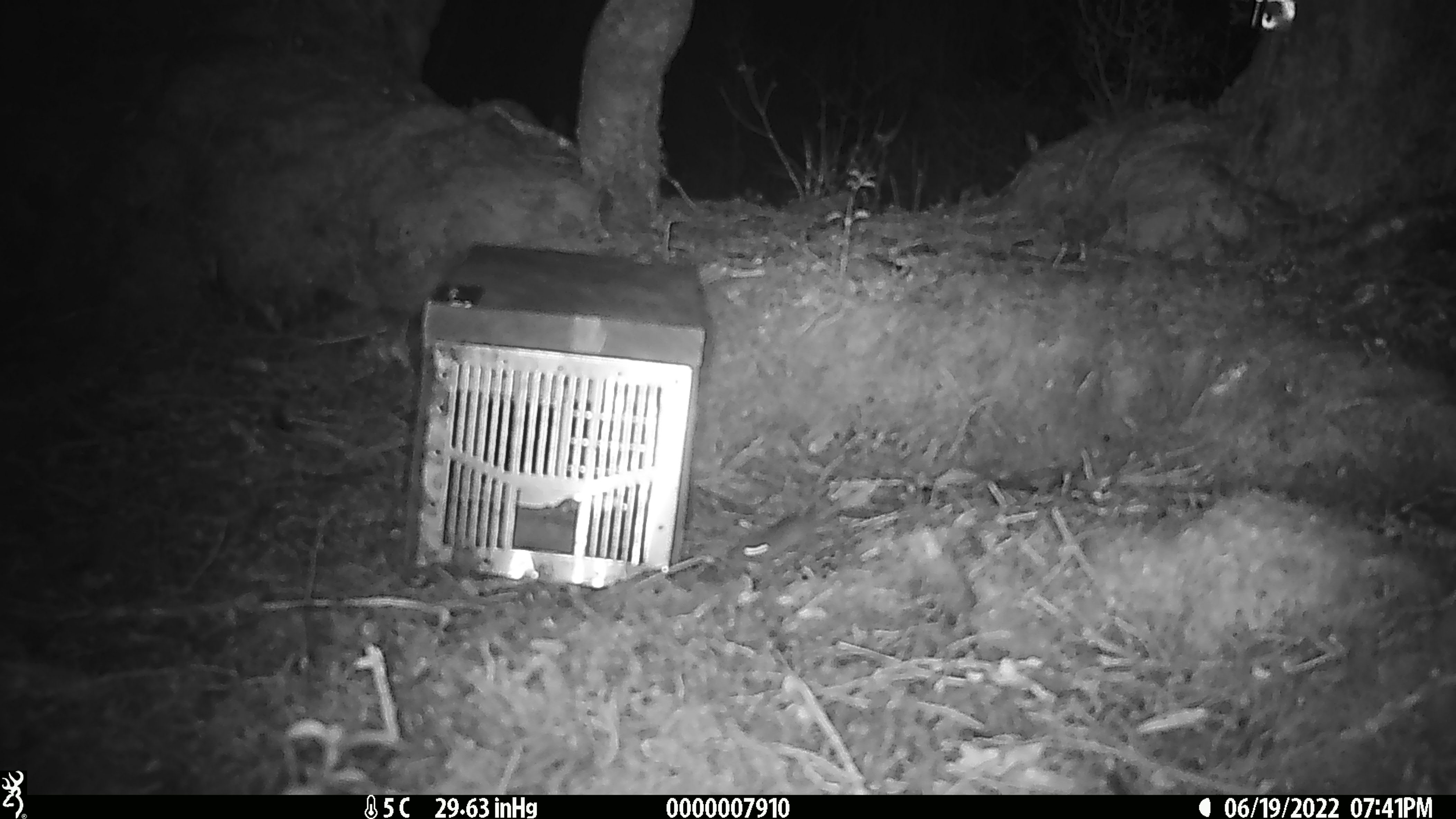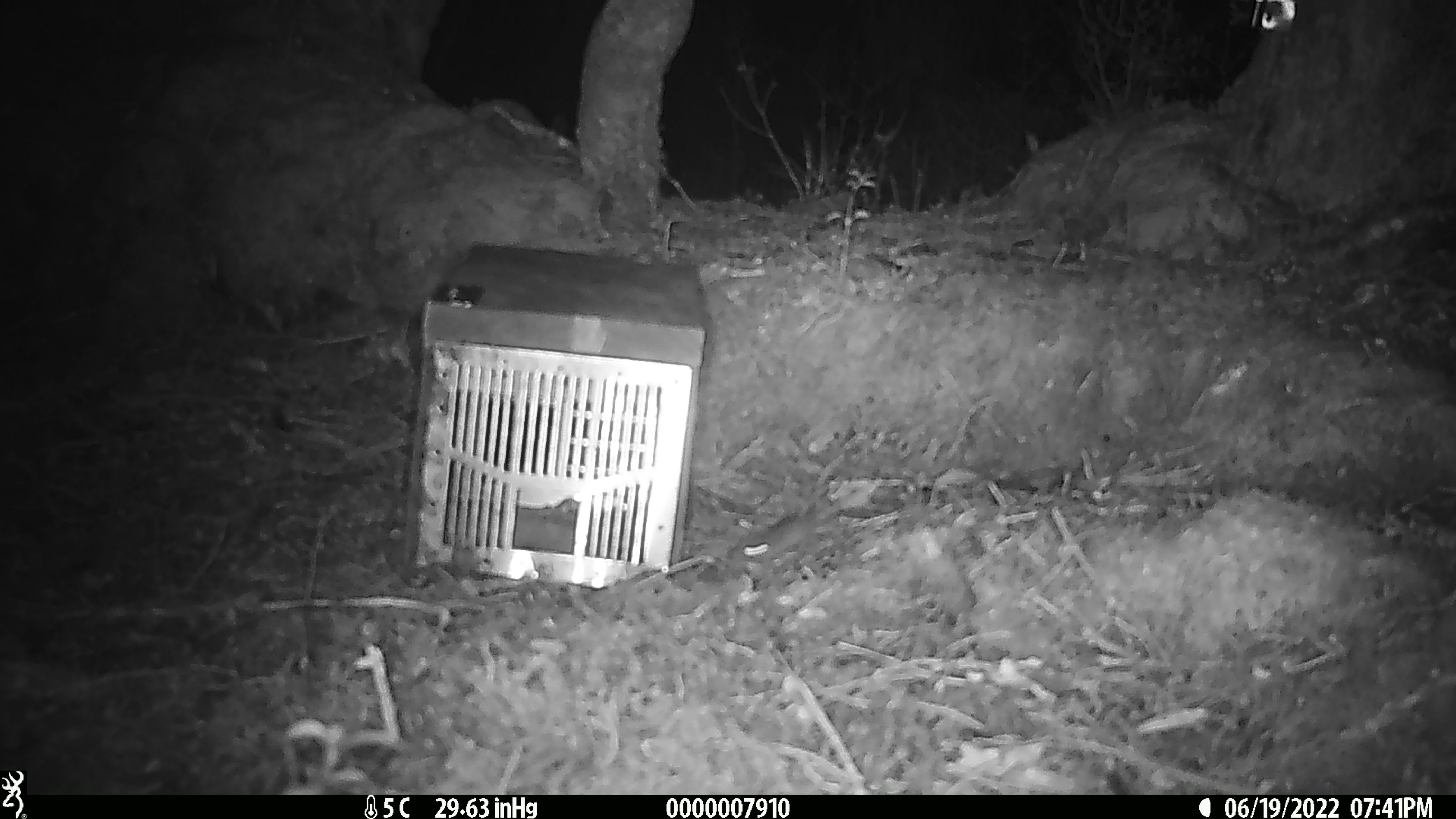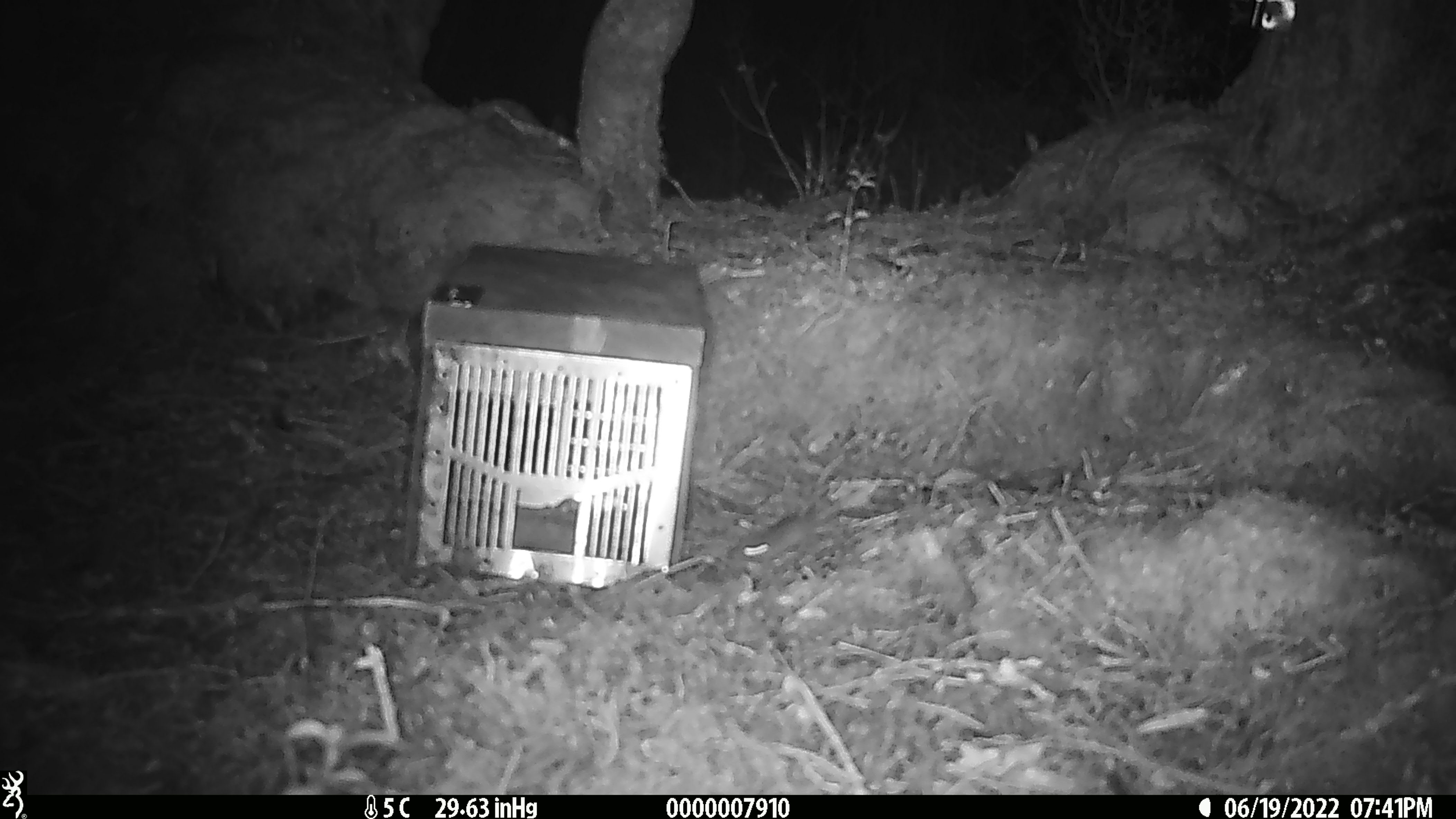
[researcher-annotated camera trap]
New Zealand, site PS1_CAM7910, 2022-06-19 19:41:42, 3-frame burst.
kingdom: Animalia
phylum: Chordata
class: Mammalia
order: Rodentia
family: Muridae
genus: Mus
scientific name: Mus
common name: mouse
Mouse (Mus).